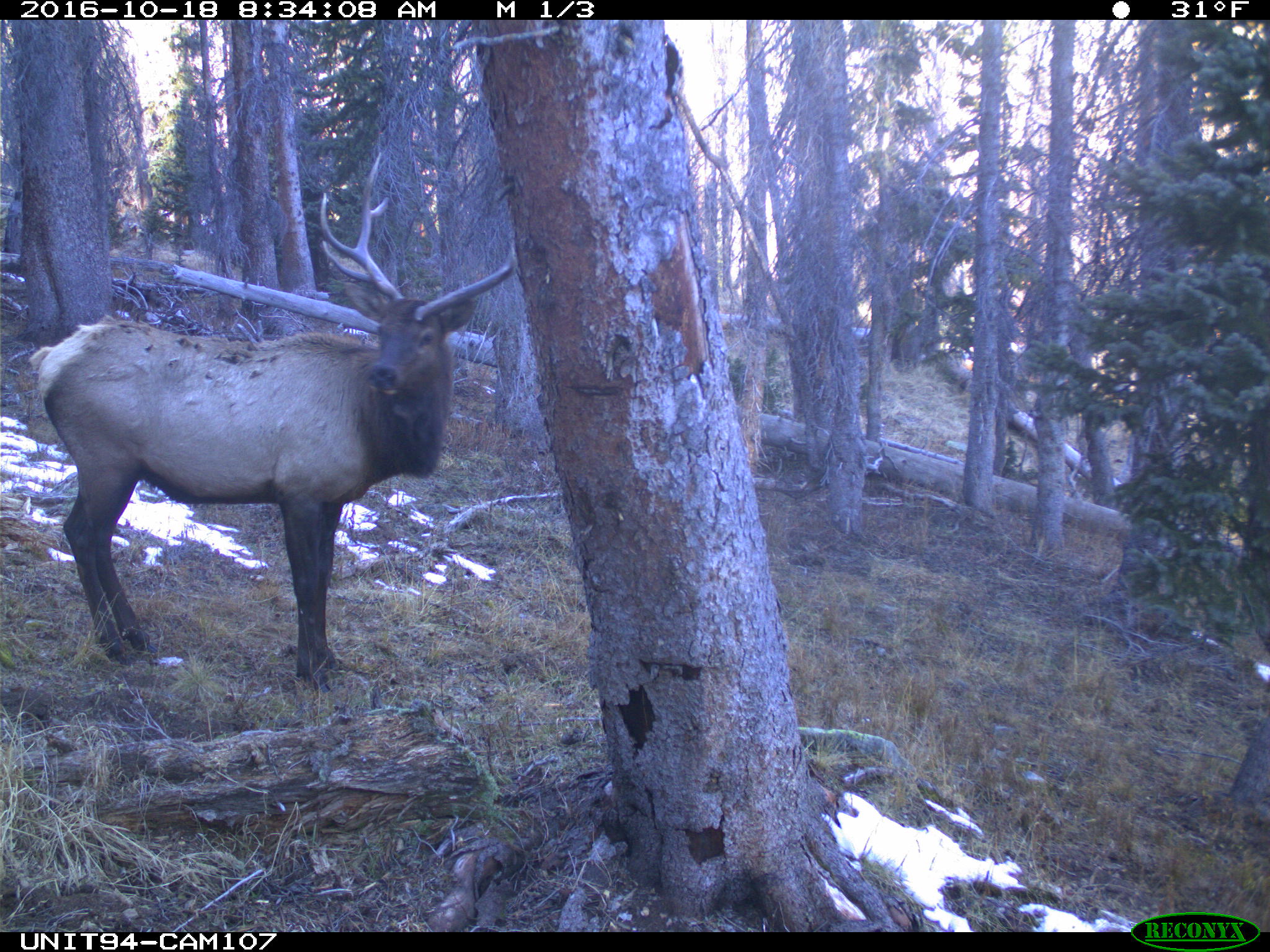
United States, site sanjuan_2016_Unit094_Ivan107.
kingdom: Animalia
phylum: Chordata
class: Mammalia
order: Artiodactyla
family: Cervidae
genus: Cervus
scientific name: Cervus elaphus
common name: red deer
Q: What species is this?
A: Cervus elaphus (red deer).